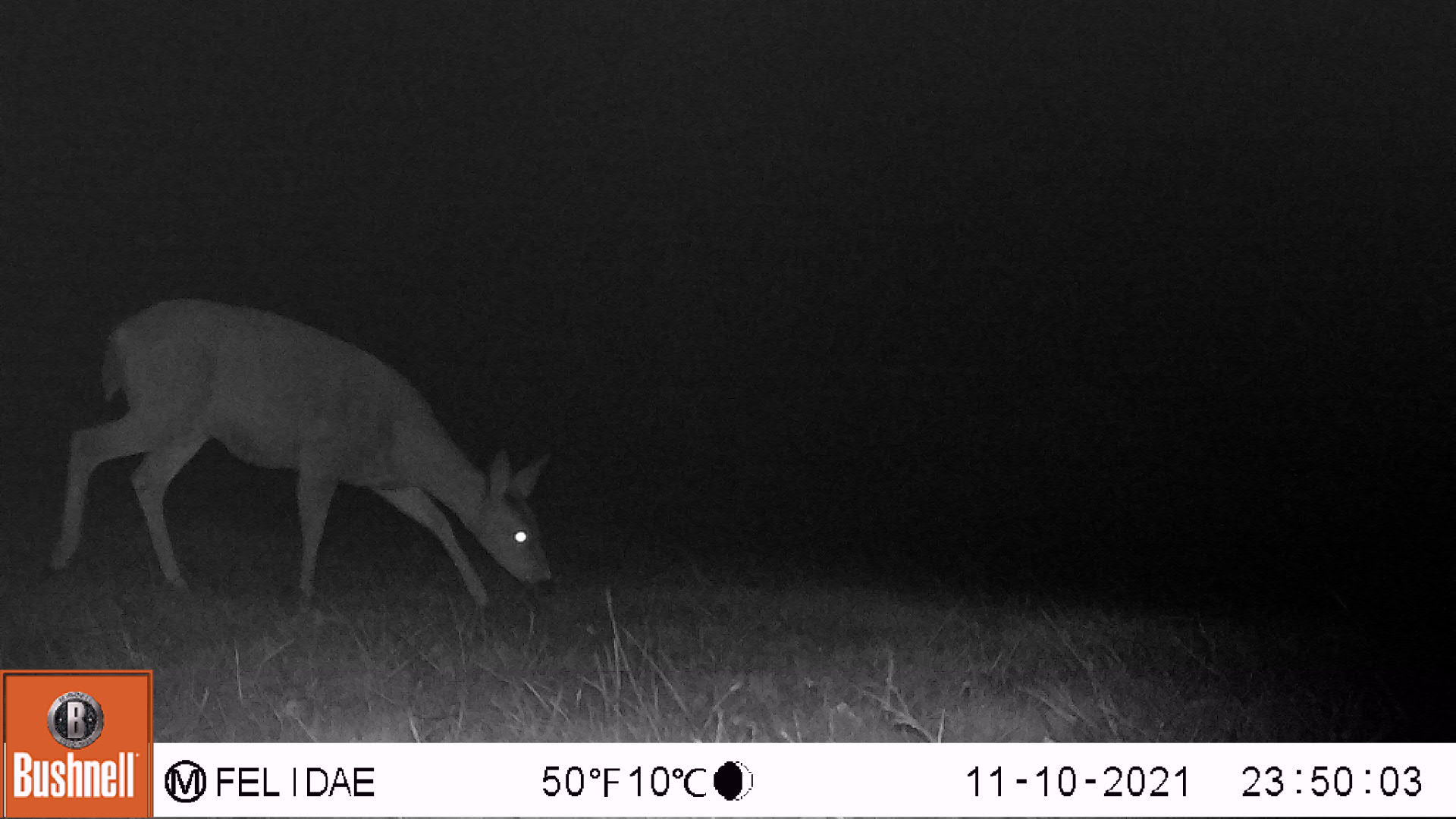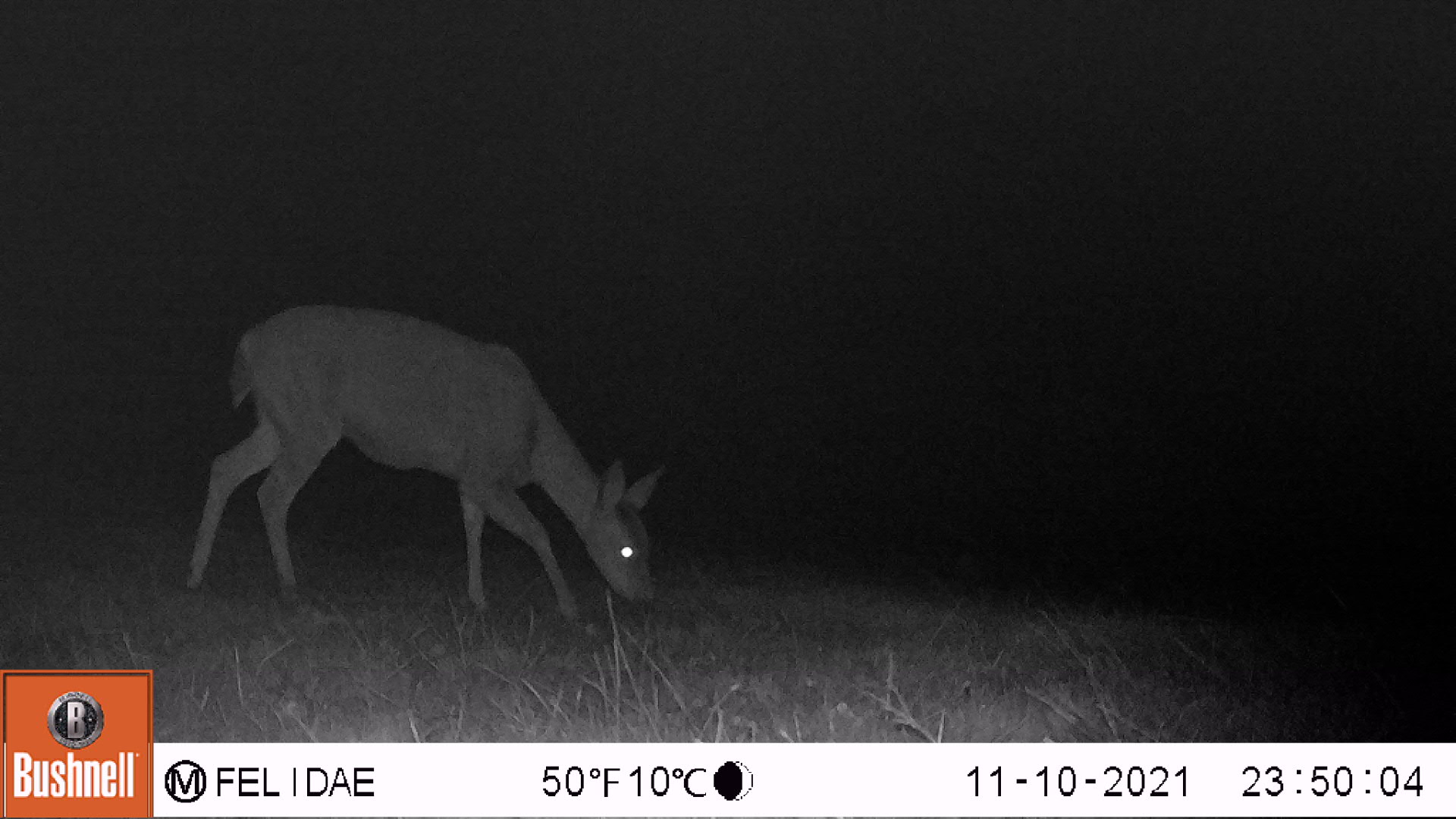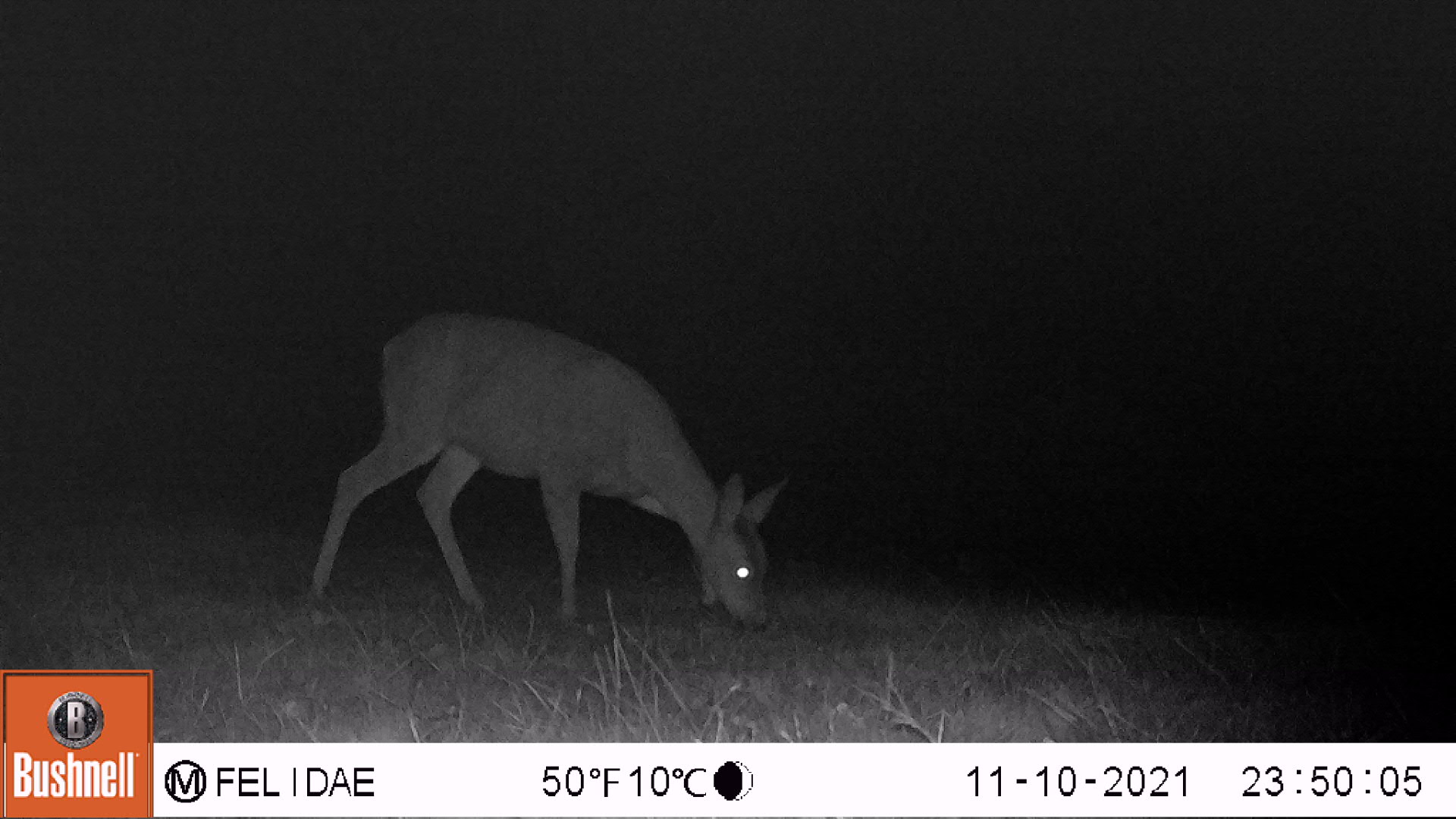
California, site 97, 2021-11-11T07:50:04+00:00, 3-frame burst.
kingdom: Animalia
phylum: Chordata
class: Mammalia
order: Artiodactyla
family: Cervidae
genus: Odocoileus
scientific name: Odocoileus hemionus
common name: mule deer